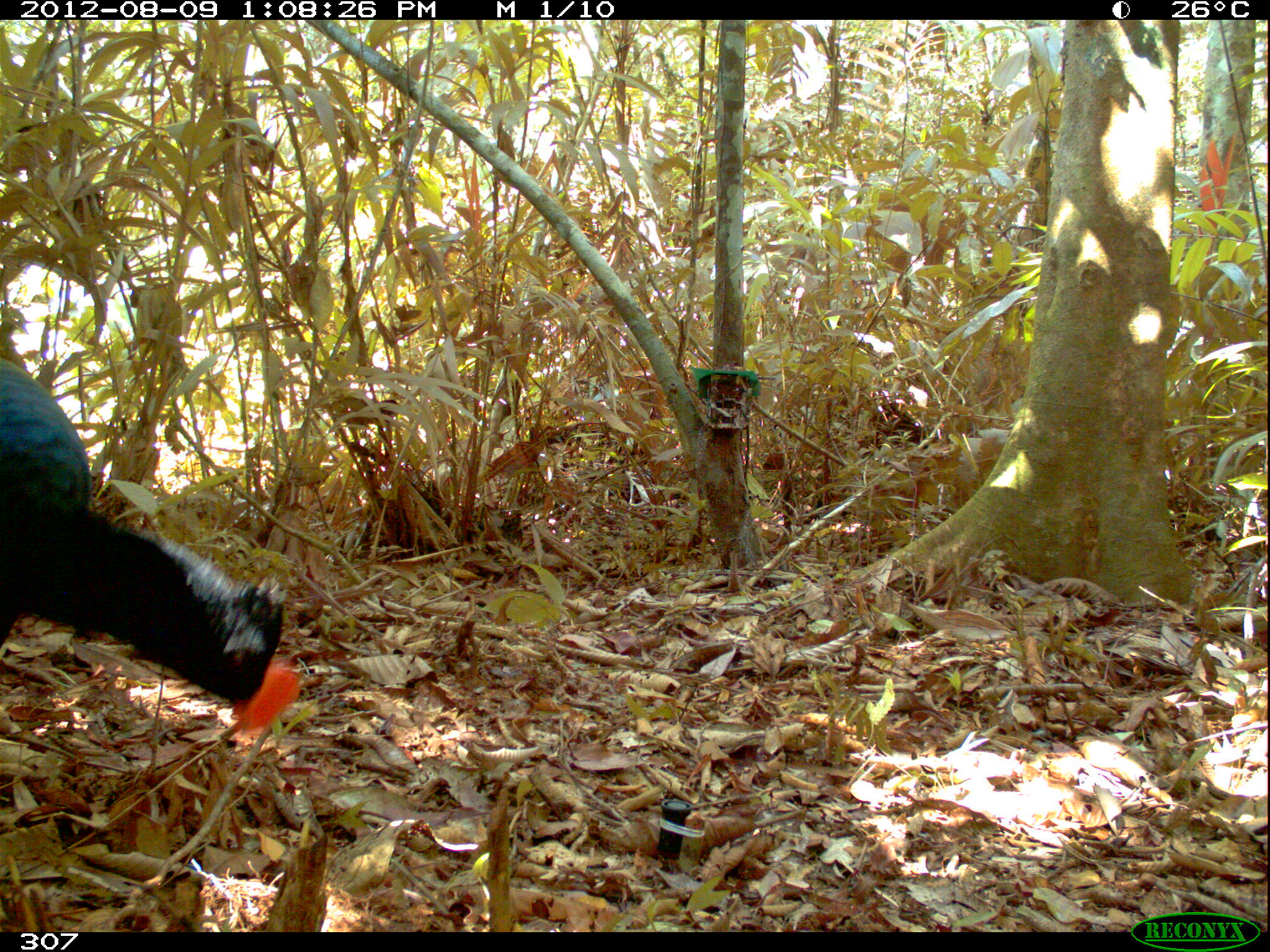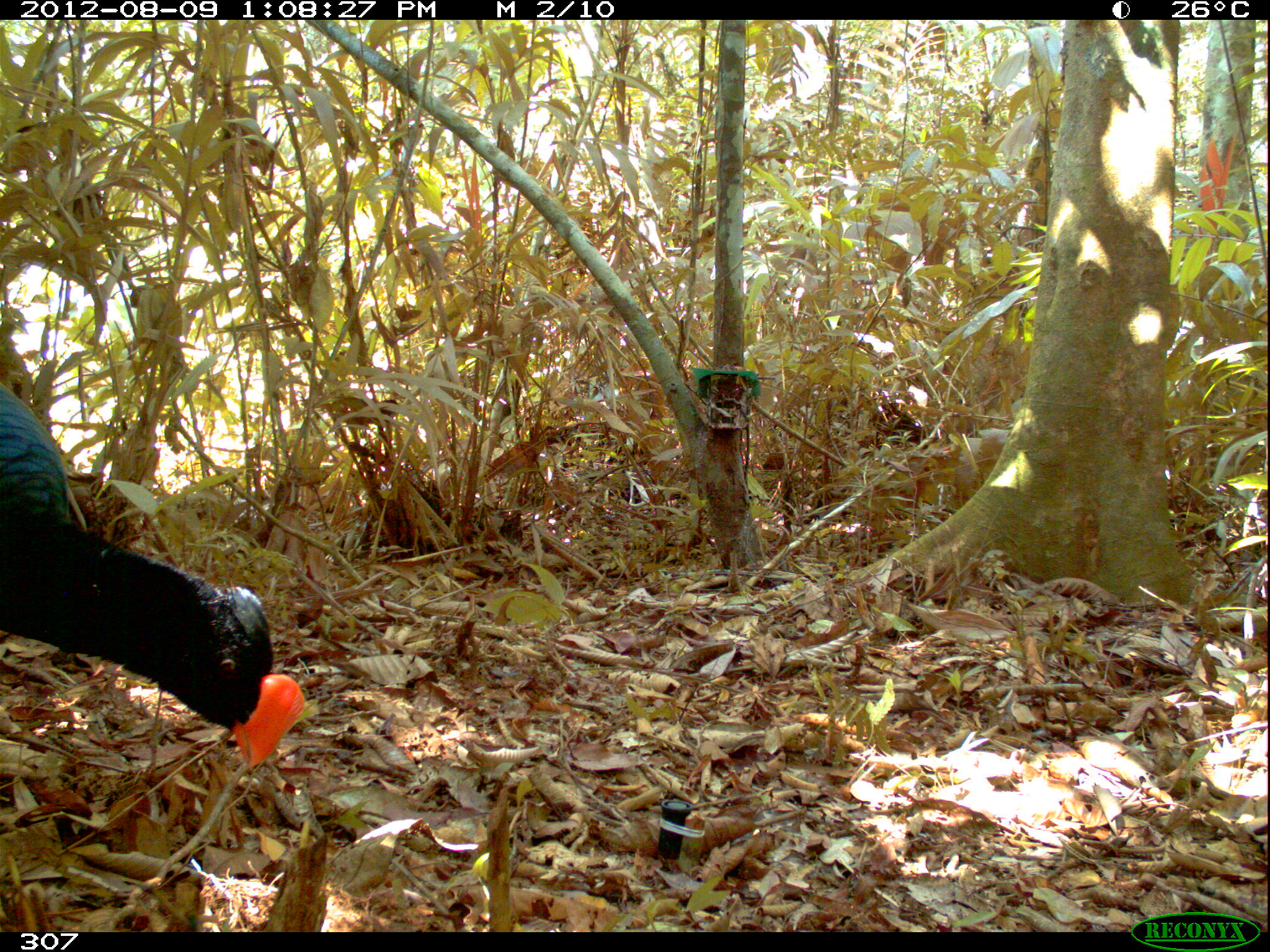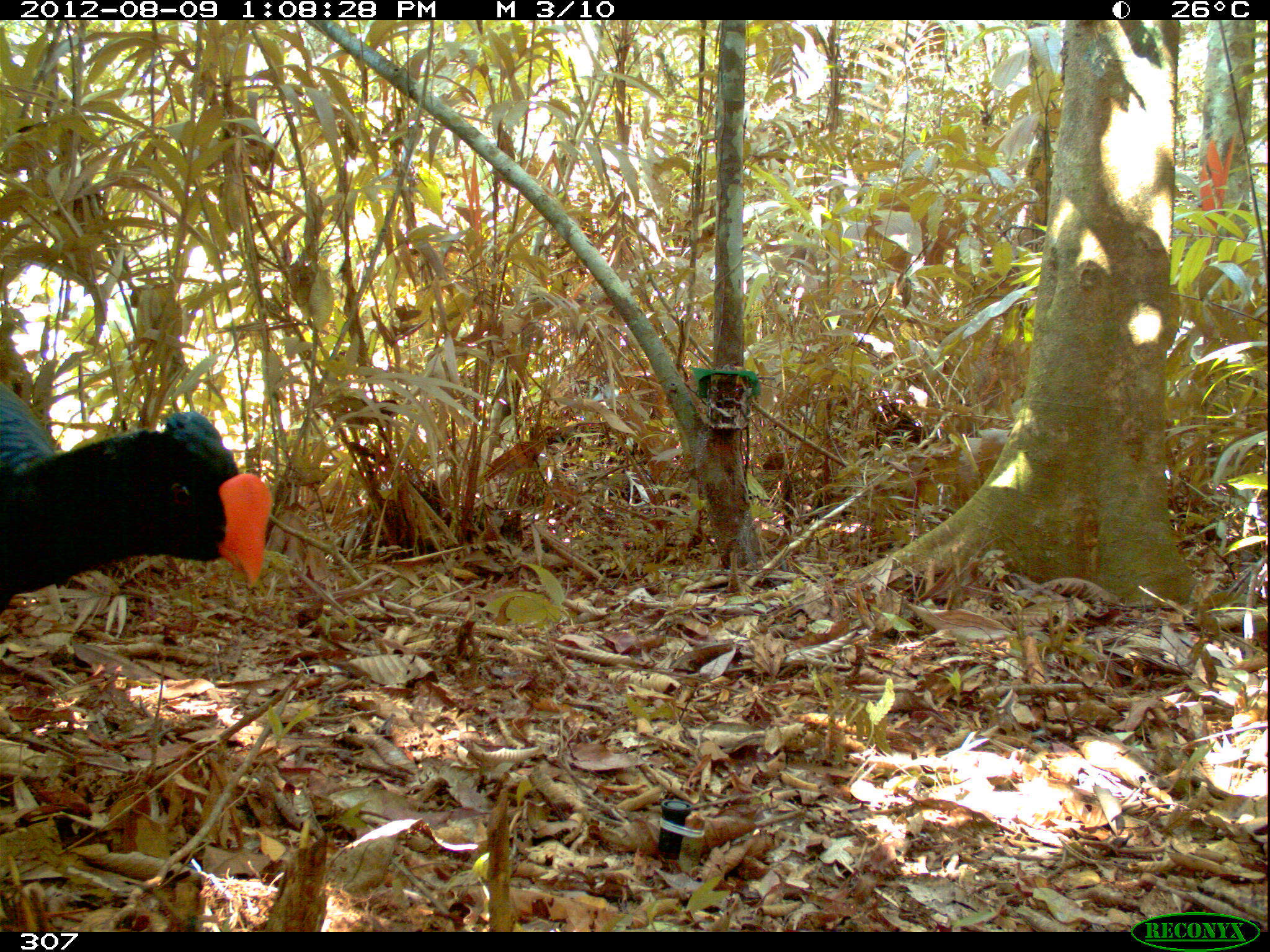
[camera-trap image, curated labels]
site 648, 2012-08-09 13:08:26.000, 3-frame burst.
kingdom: Animalia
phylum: Chordata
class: Aves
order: Galliformes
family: Cracidae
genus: Mitu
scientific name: Mitu tuberosum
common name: razor-billed curassow